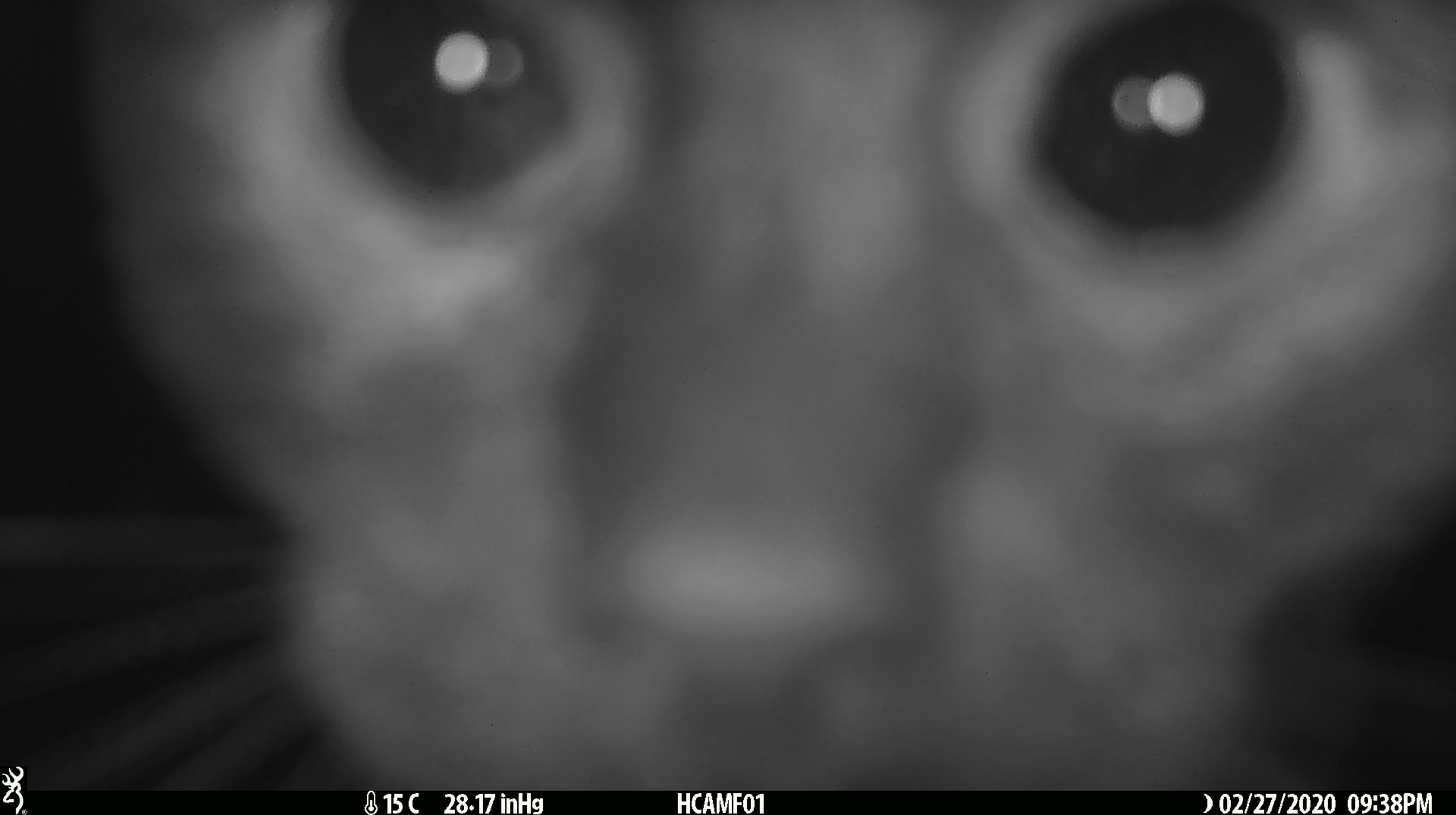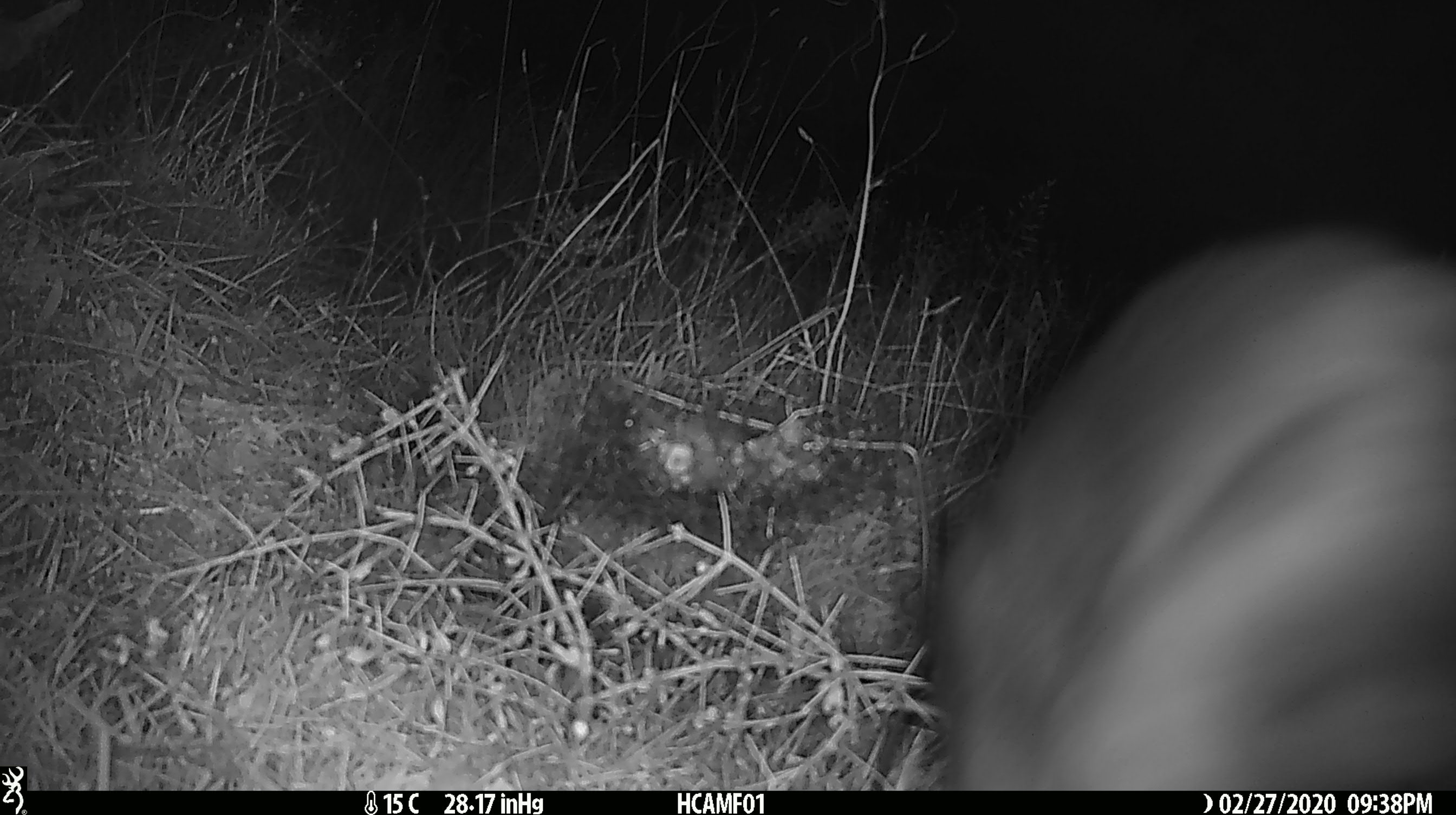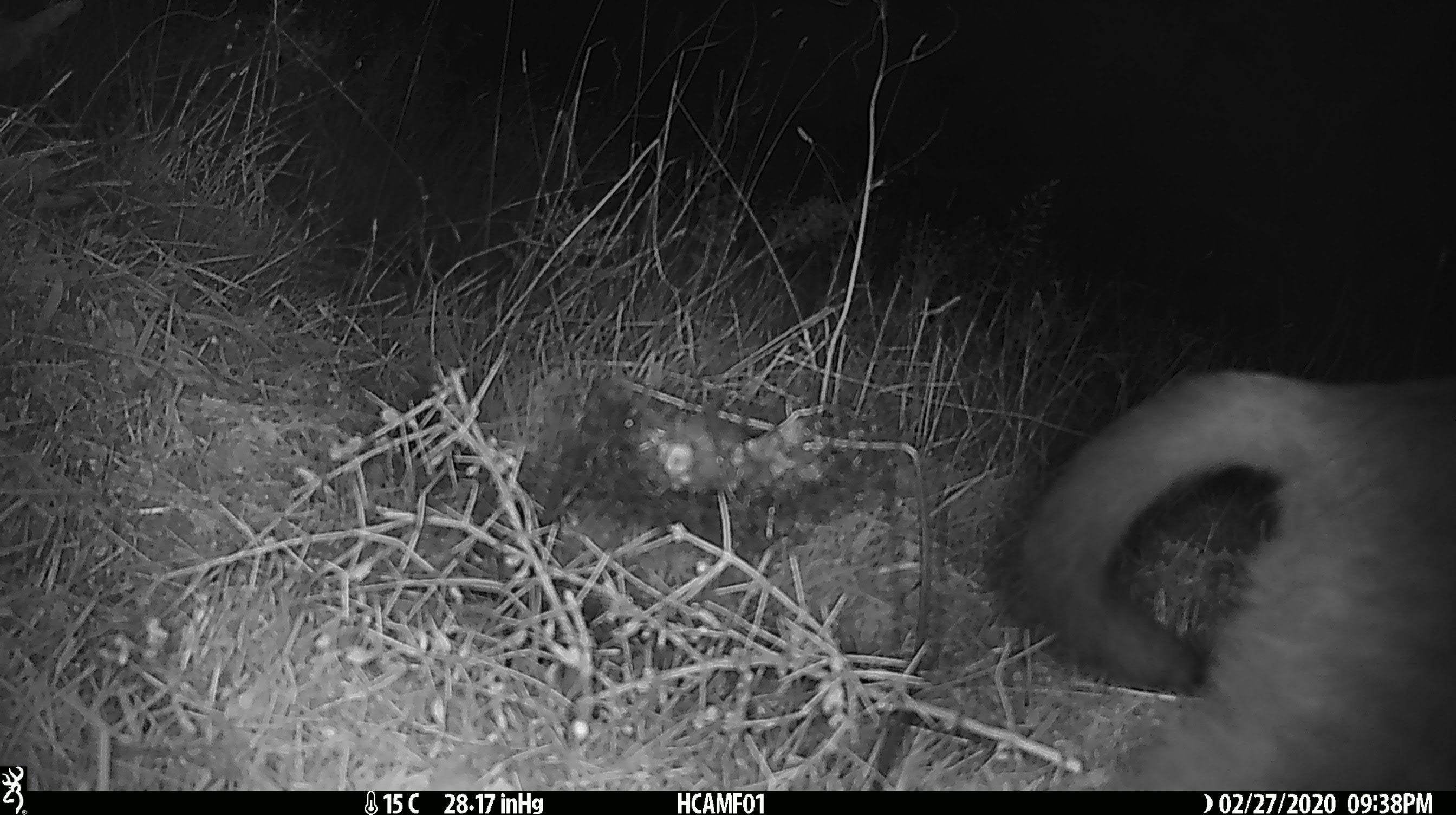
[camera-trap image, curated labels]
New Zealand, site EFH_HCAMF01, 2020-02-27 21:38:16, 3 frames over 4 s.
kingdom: Animalia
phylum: Chordata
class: Mammalia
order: Carnivora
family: Felidae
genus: Felis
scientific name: Felis catus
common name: domestic cat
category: cat